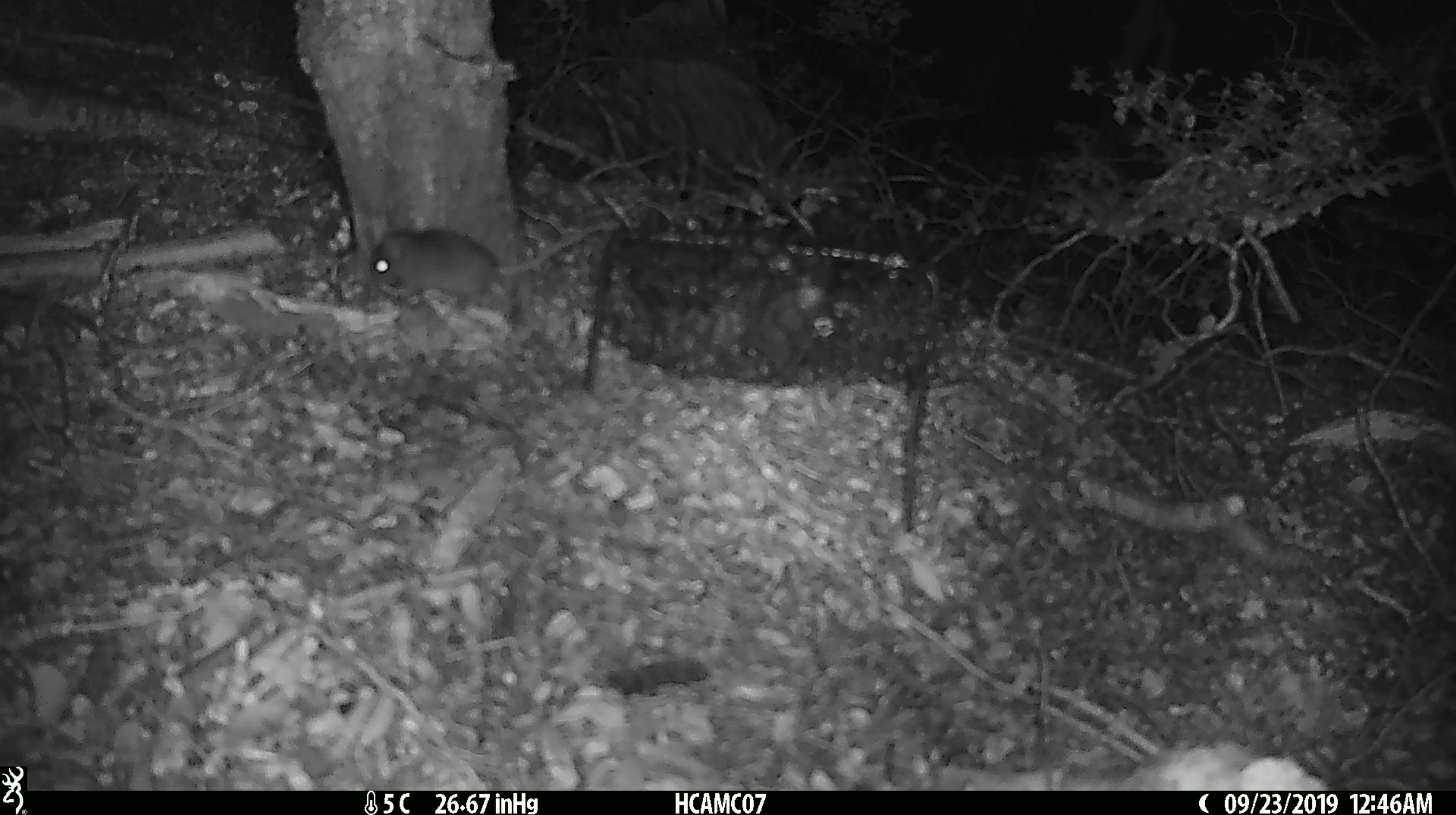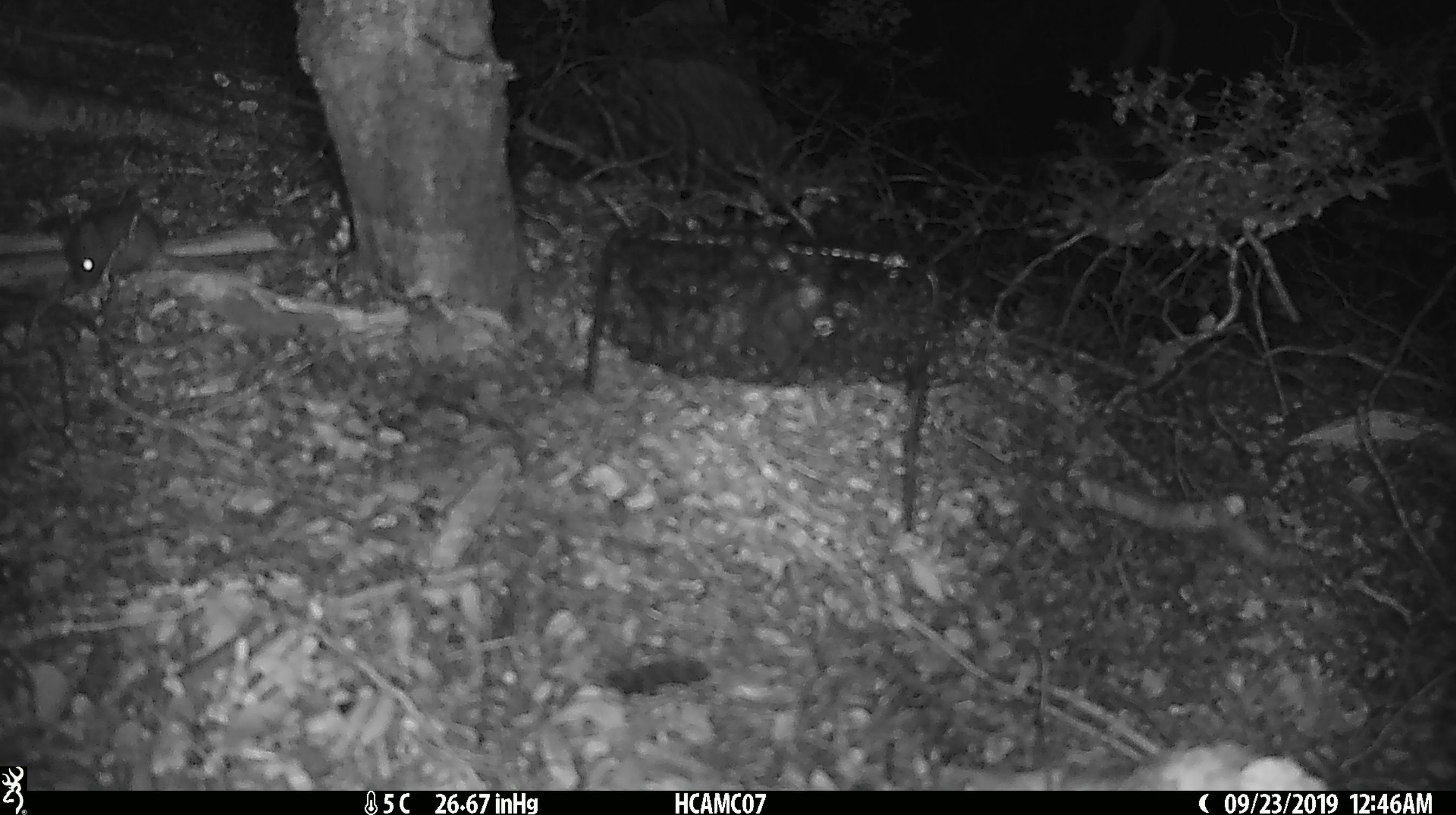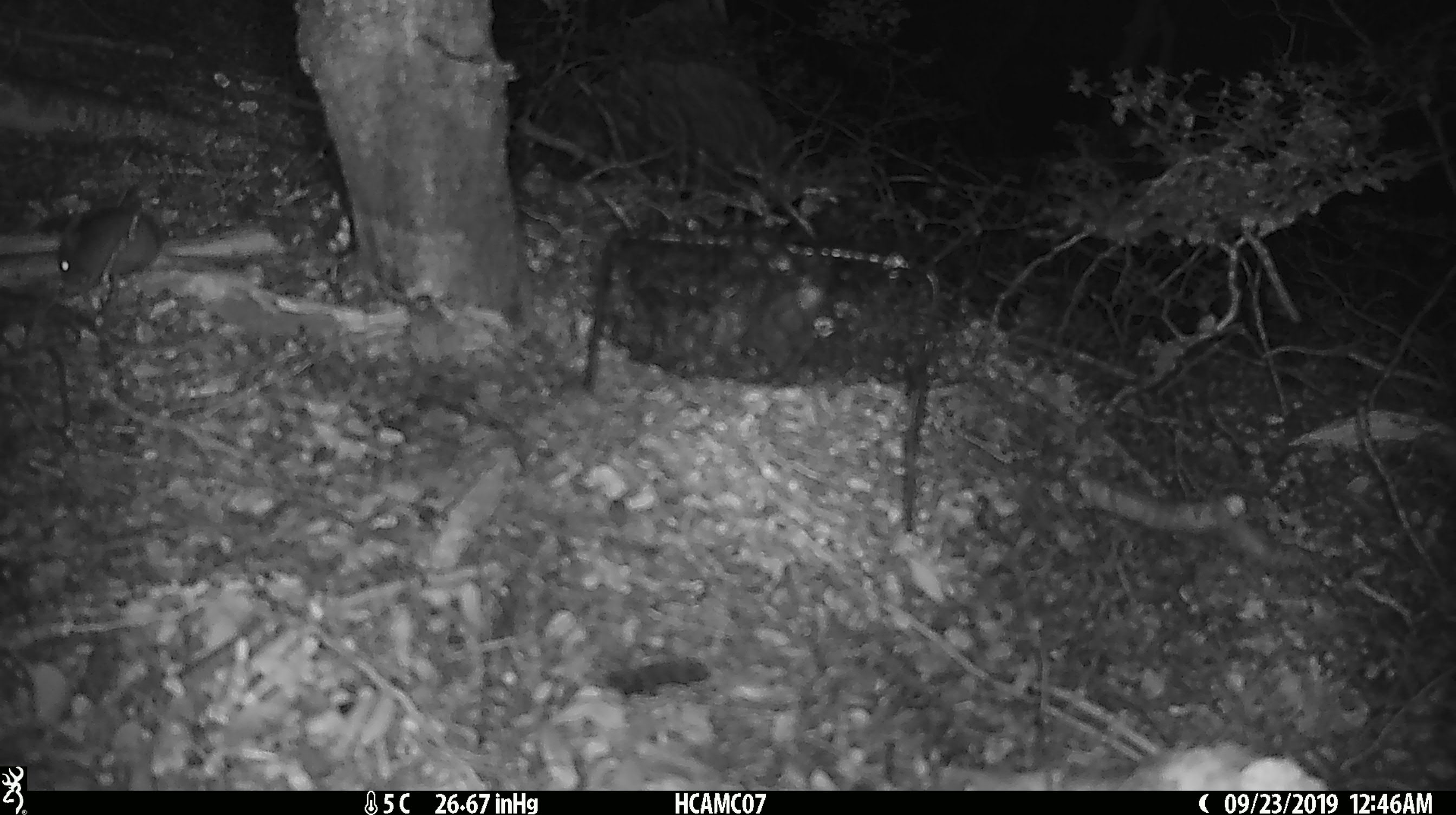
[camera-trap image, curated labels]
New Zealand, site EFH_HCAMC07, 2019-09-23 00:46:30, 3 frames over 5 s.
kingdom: Animalia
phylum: Chordata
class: Mammalia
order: Rodentia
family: Muridae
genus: Mus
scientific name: Mus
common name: mouse